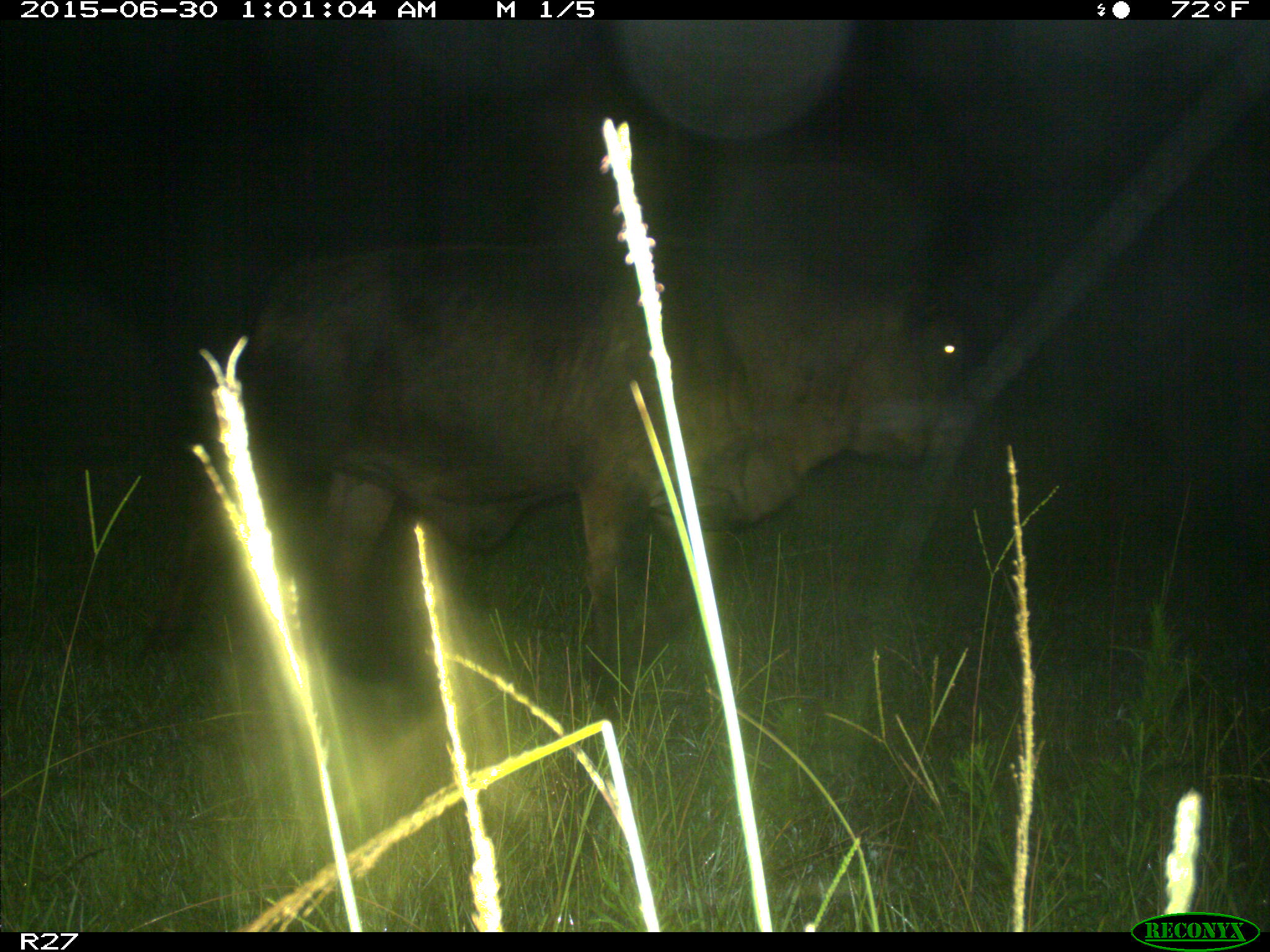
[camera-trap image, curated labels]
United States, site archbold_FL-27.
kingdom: Animalia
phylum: Chordata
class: Mammalia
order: Artiodactyla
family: Bovidae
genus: Bos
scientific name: Bos taurus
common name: domestic cow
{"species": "Bos taurus (domestic cow)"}